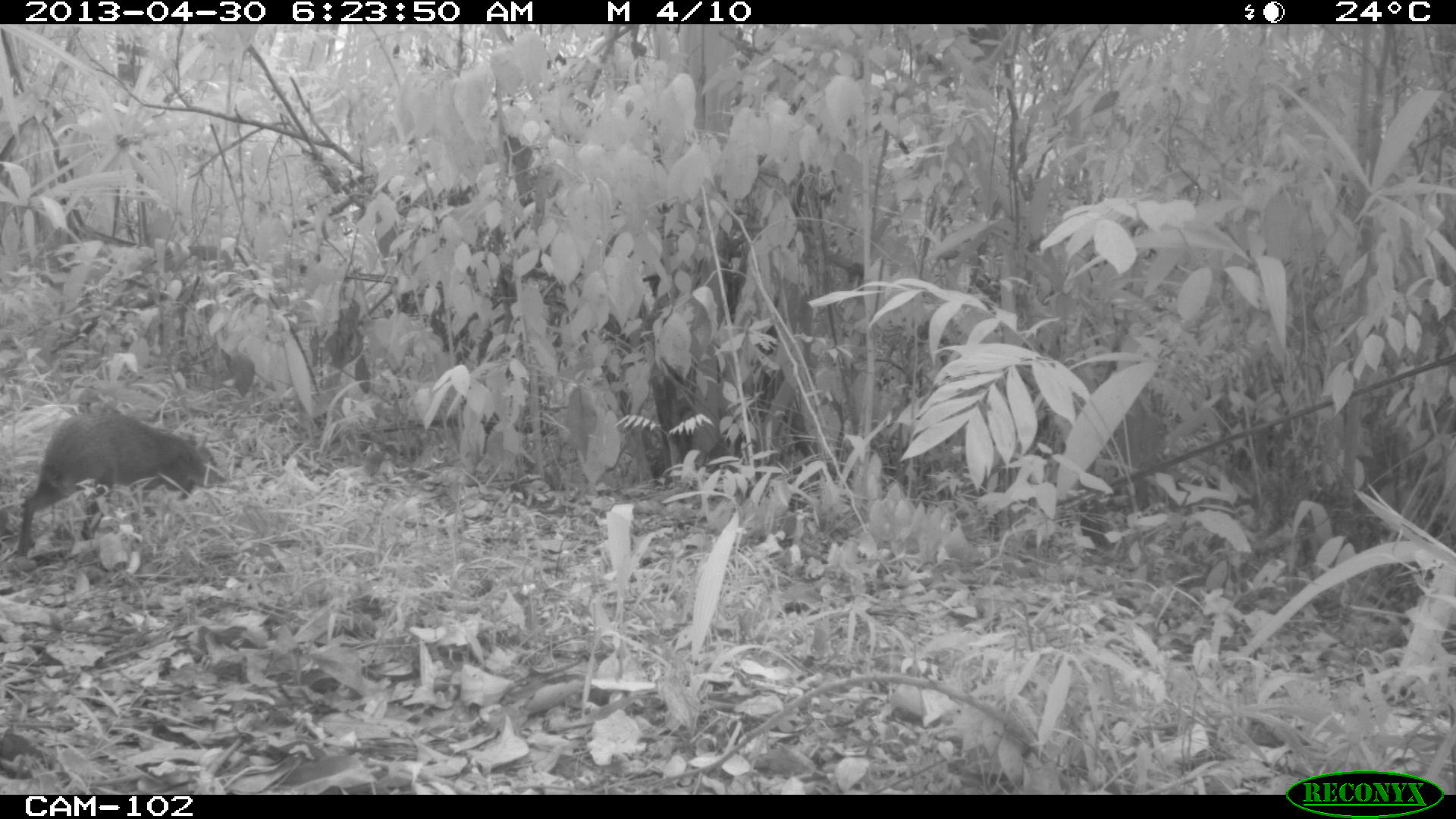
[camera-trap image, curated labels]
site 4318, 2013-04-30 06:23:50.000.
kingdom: Animalia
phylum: Chordata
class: Mammalia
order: Rodentia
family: Dasyproctidae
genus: Dasyprocta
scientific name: Dasyprocta punctata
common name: central american agouti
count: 1